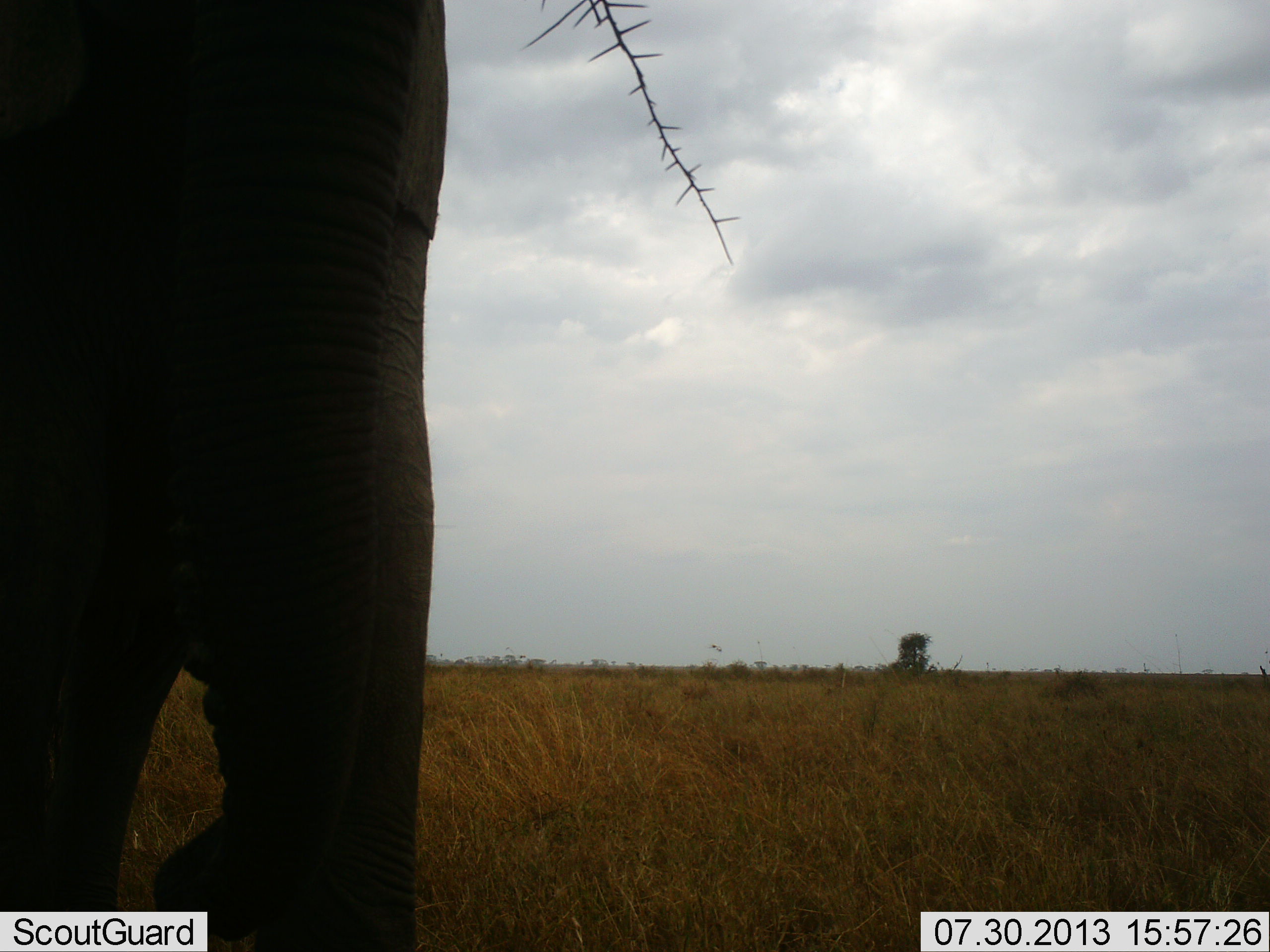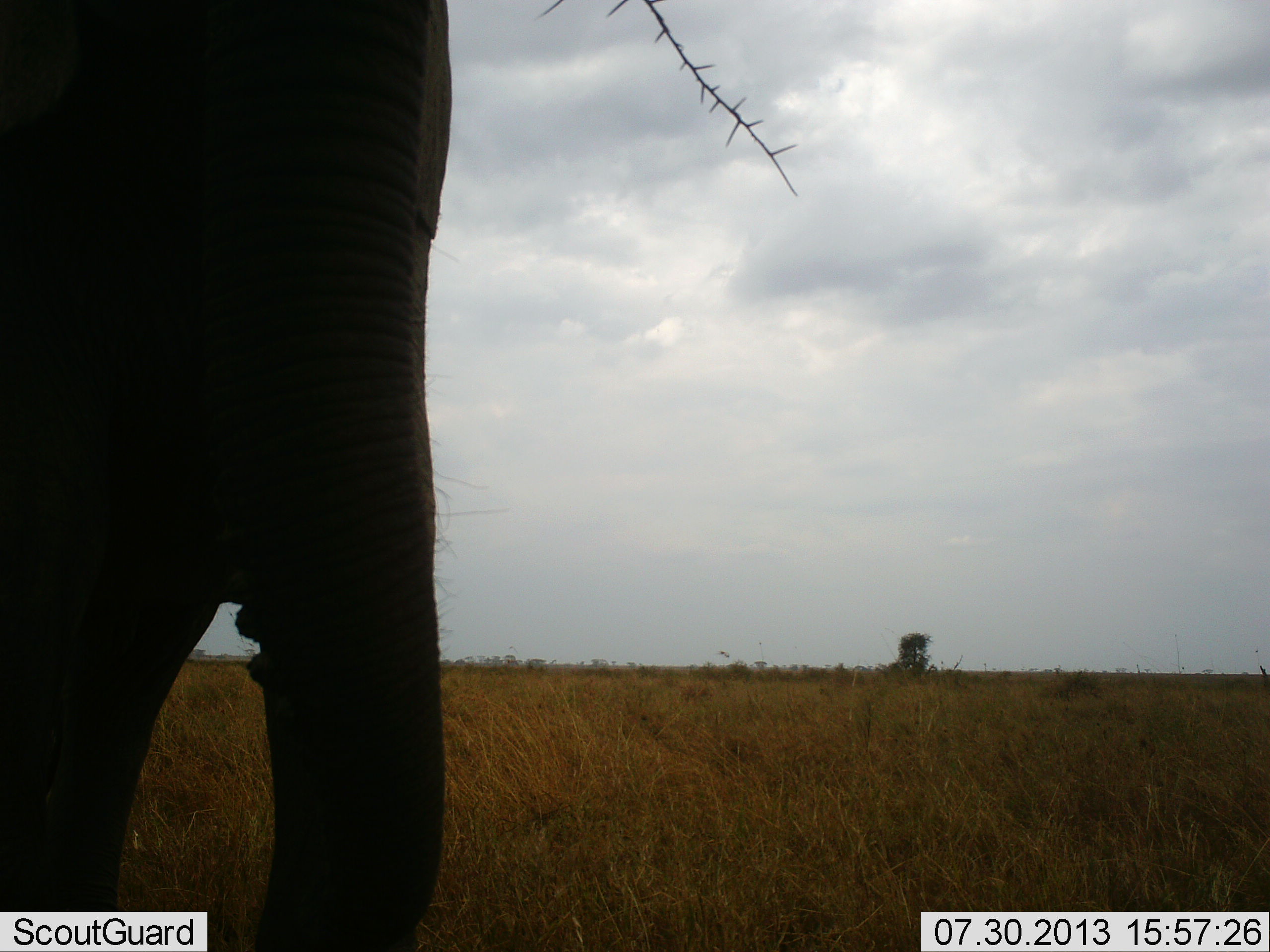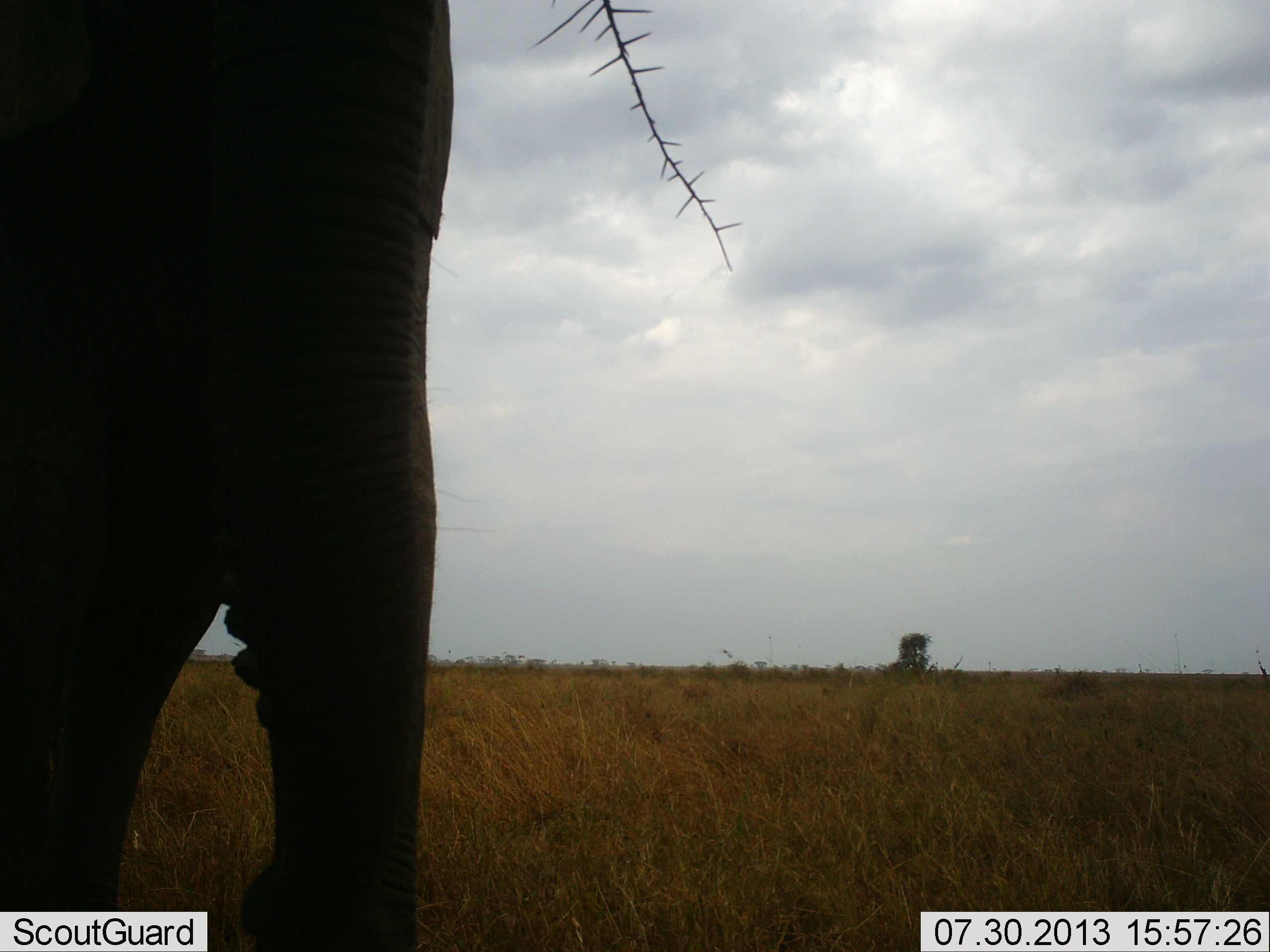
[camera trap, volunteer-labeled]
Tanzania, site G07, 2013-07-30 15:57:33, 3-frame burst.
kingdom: Animalia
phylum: Chordata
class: Mammalia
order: Proboscidea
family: Elephantidae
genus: Loxodonta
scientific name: Loxodonta africana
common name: african bush elephant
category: elephant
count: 1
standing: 93%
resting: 0%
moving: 0%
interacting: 0%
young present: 0%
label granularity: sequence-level